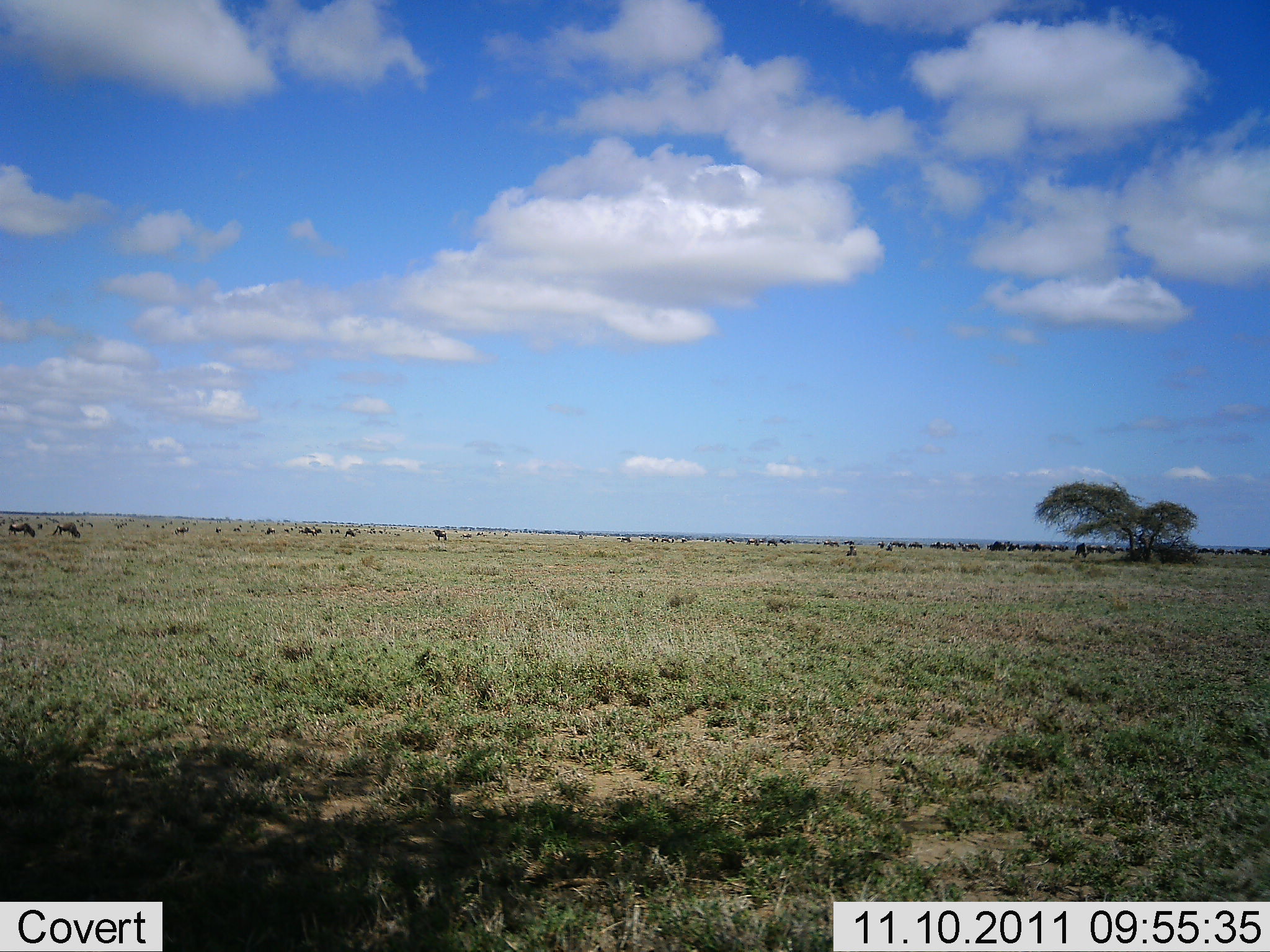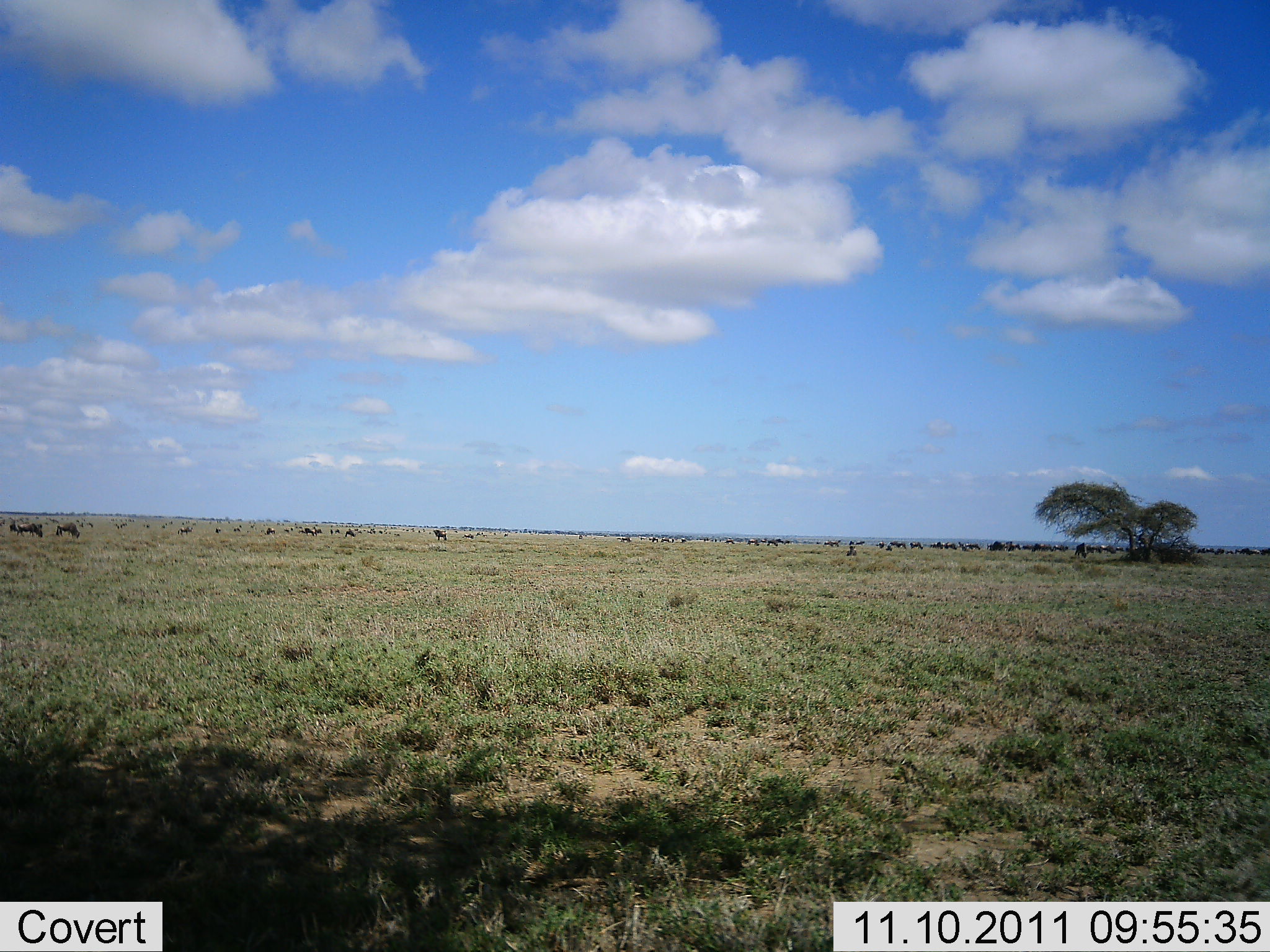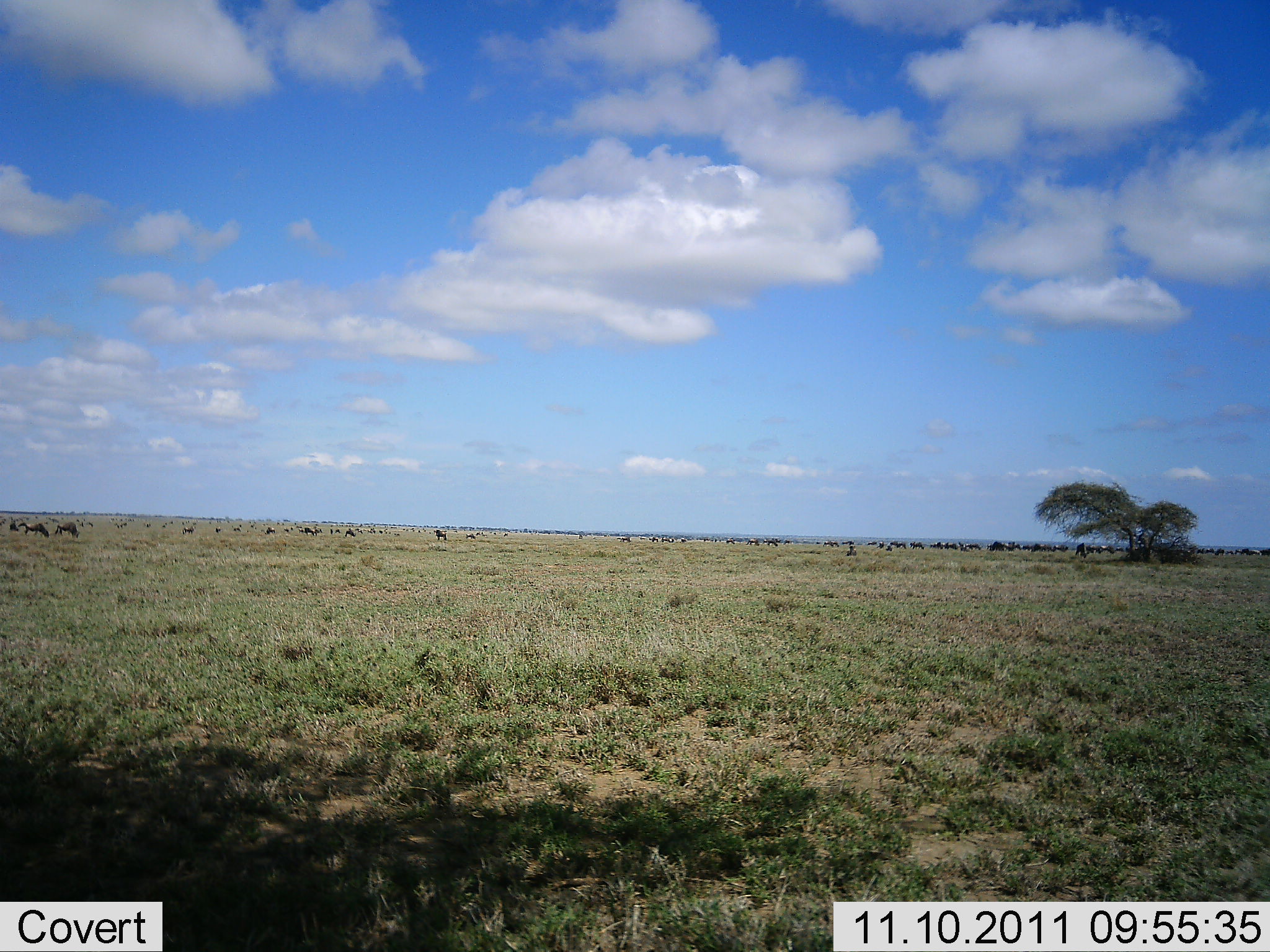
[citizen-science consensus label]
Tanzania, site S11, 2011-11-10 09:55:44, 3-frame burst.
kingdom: Animalia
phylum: Chordata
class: Mammalia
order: Artiodactyla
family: Bovidae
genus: Connochaetes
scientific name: Connochaetes taurinus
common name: blue wildebeest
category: wildebeest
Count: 51+.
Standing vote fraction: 55%.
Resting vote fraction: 18%.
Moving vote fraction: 45%.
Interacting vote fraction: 9%.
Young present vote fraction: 9%.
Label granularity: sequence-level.